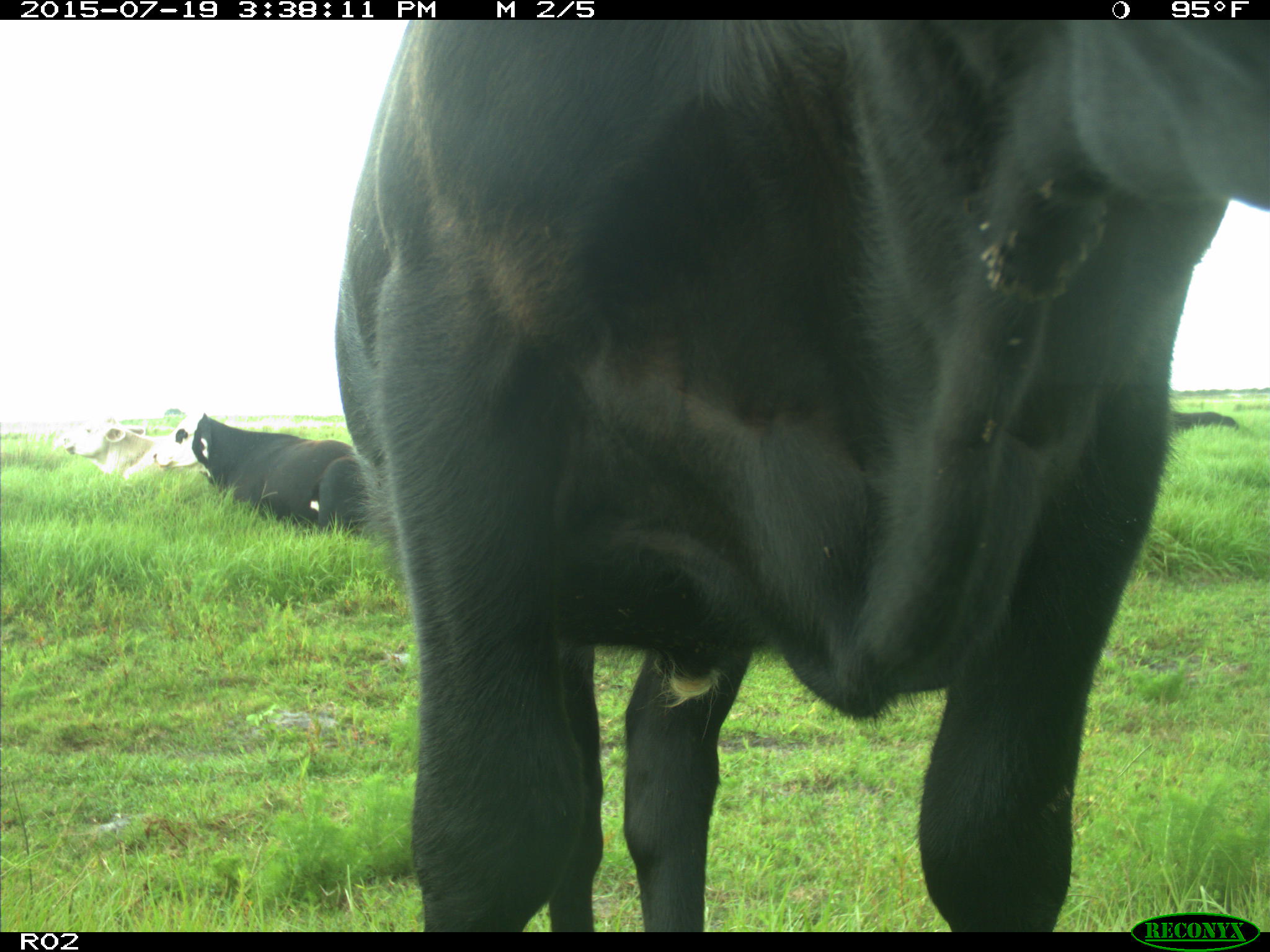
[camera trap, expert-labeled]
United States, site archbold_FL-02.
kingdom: Animalia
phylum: Chordata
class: Mammalia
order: Artiodactyla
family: Bovidae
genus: Bos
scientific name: Bos taurus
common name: domestic cow